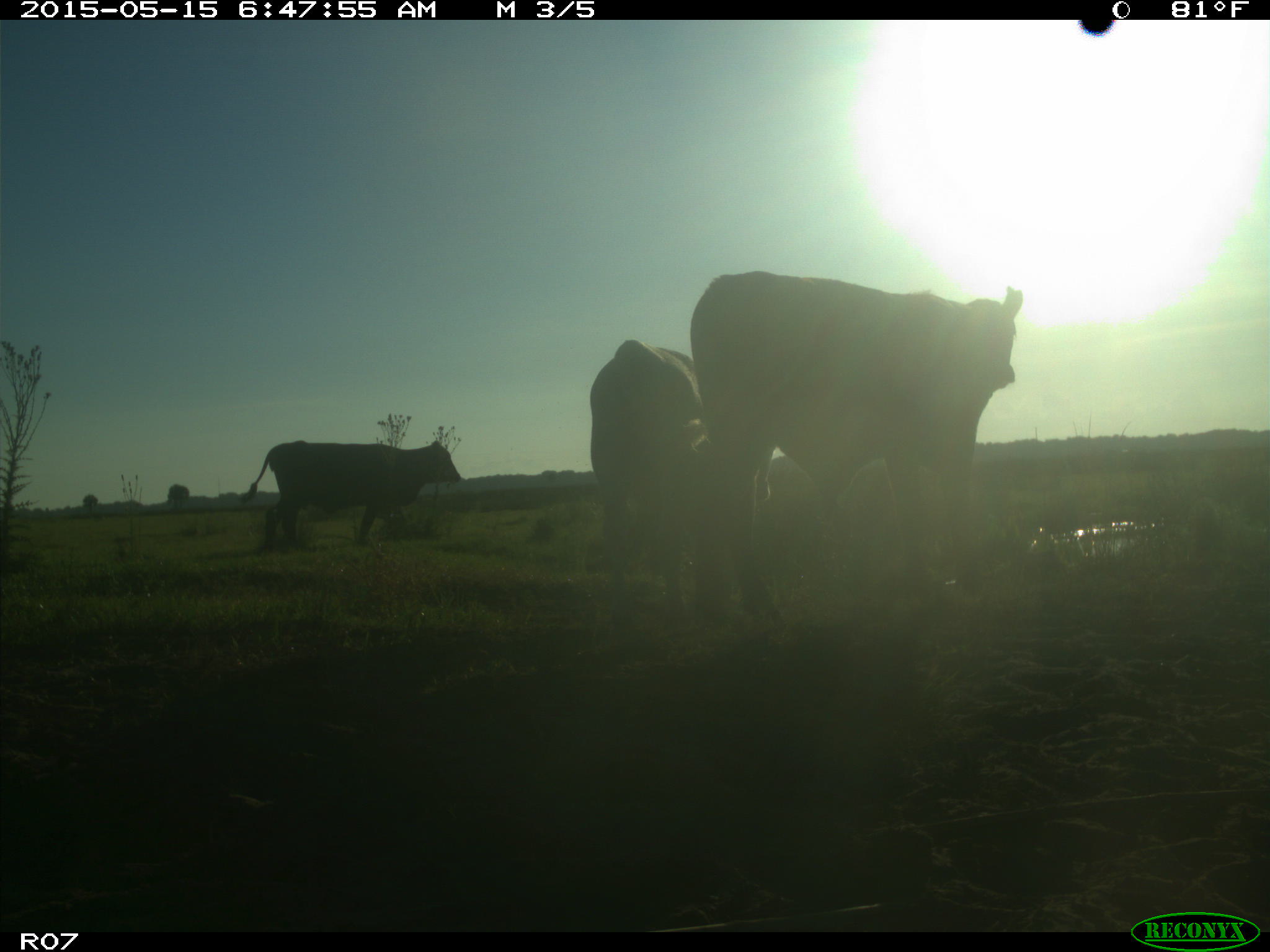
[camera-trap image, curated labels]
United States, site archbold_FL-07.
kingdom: Animalia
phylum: Chordata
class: Mammalia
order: Artiodactyla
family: Bovidae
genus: Bos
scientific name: Bos taurus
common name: domestic cow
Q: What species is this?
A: Bos taurus (domestic cow).